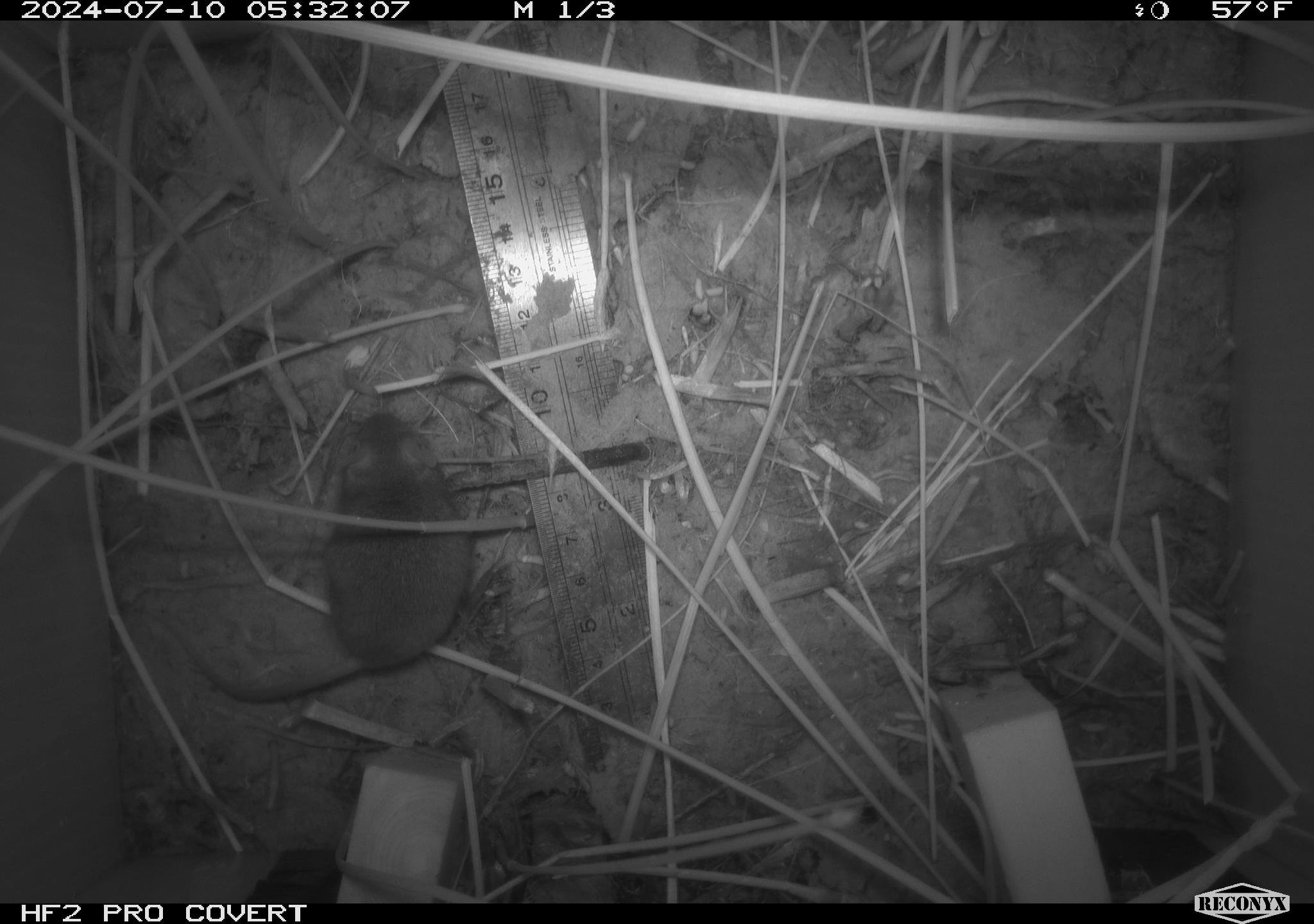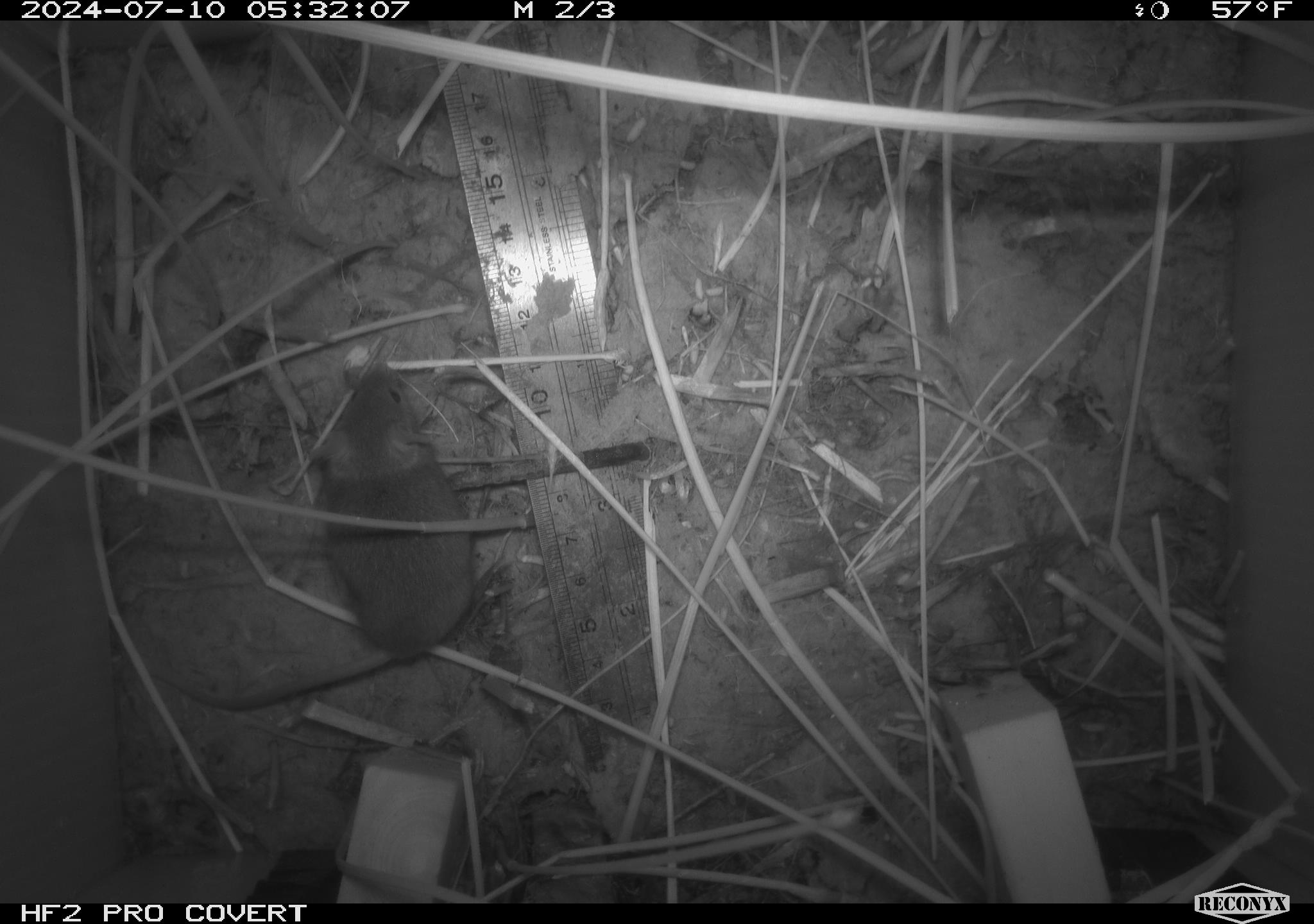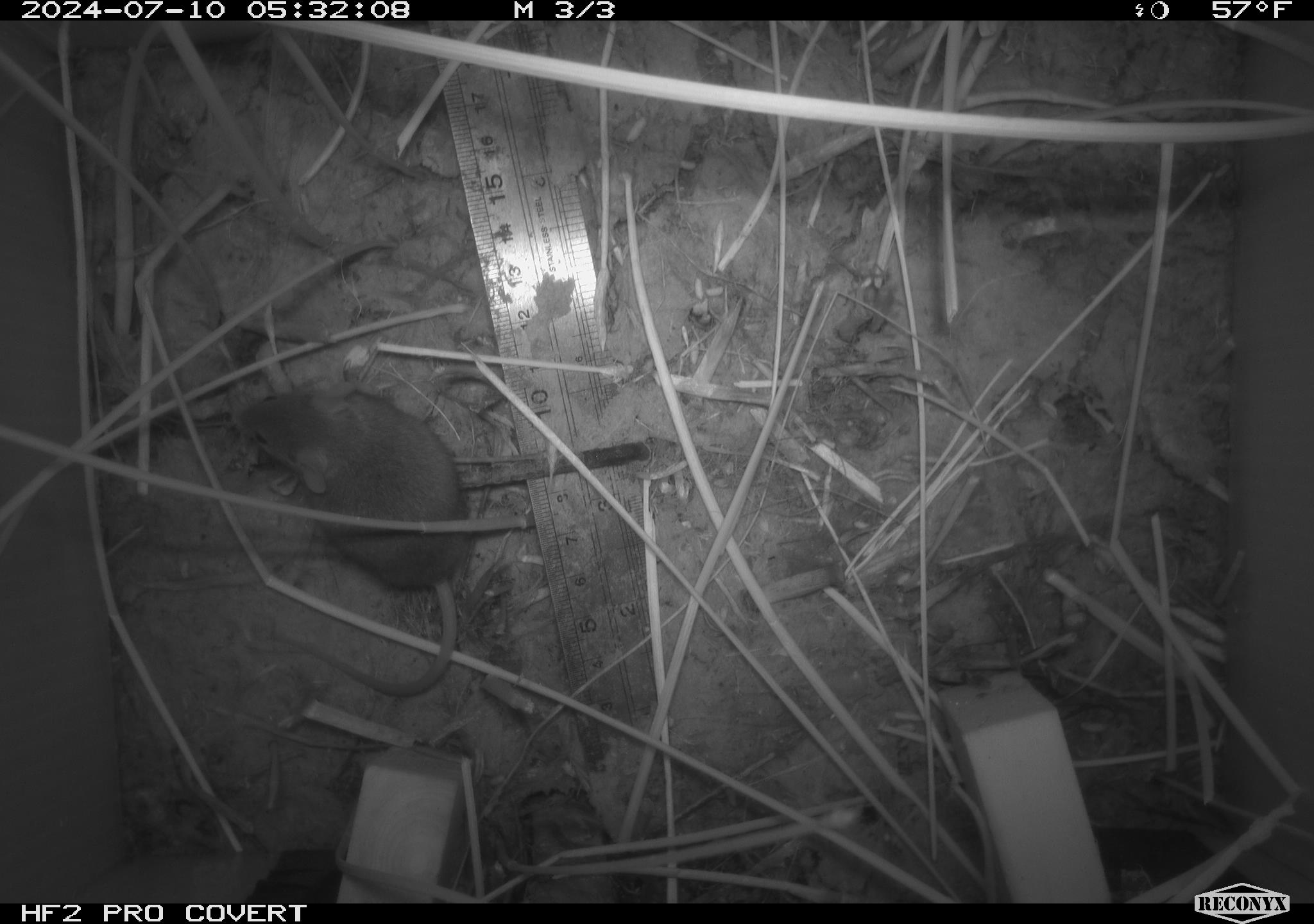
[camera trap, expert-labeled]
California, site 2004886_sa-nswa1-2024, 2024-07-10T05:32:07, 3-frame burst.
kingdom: Animalia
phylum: Chordata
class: Mammalia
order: Rodentia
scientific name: Rodentia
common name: rodent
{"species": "rodent (Rodentia)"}